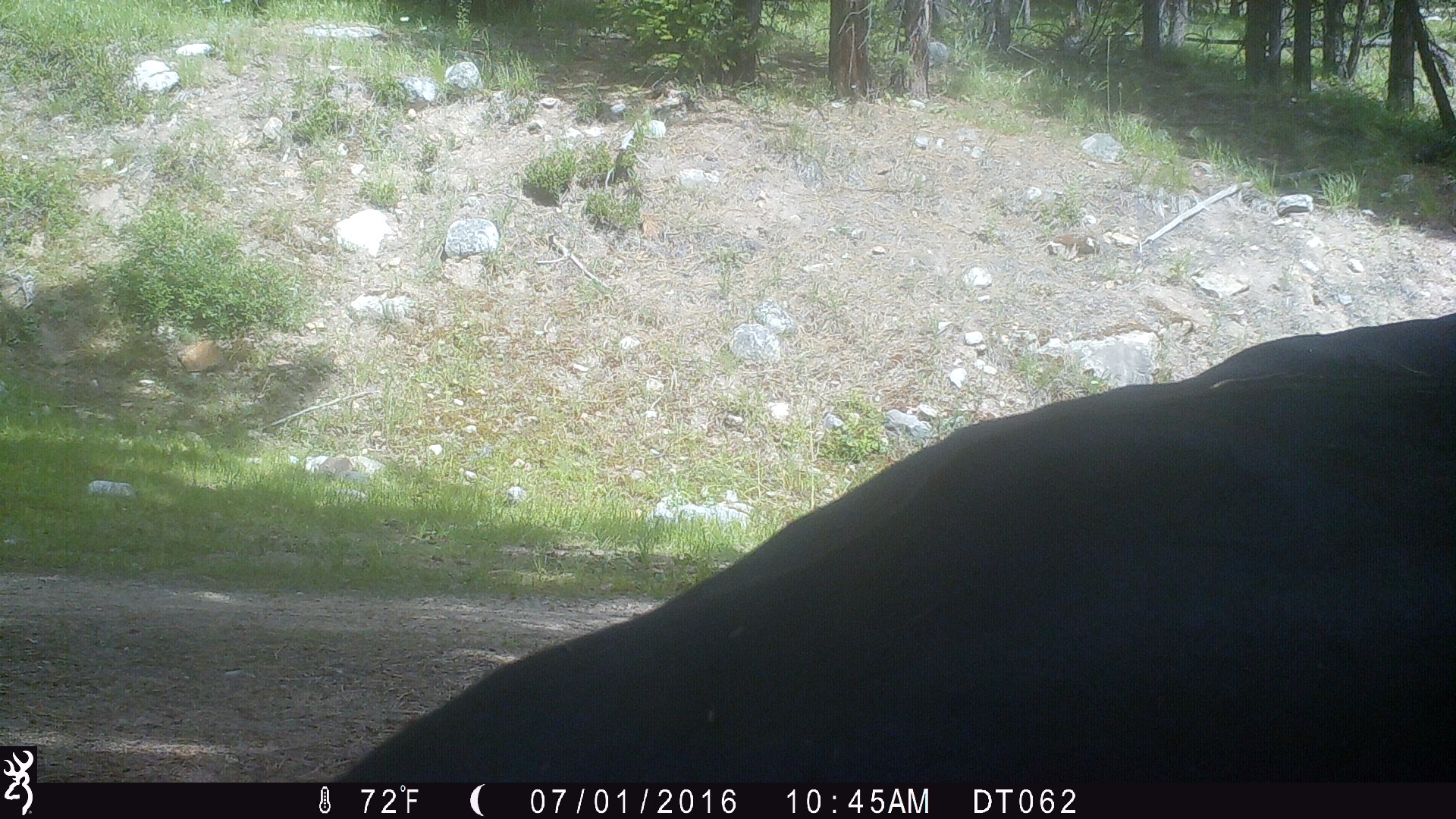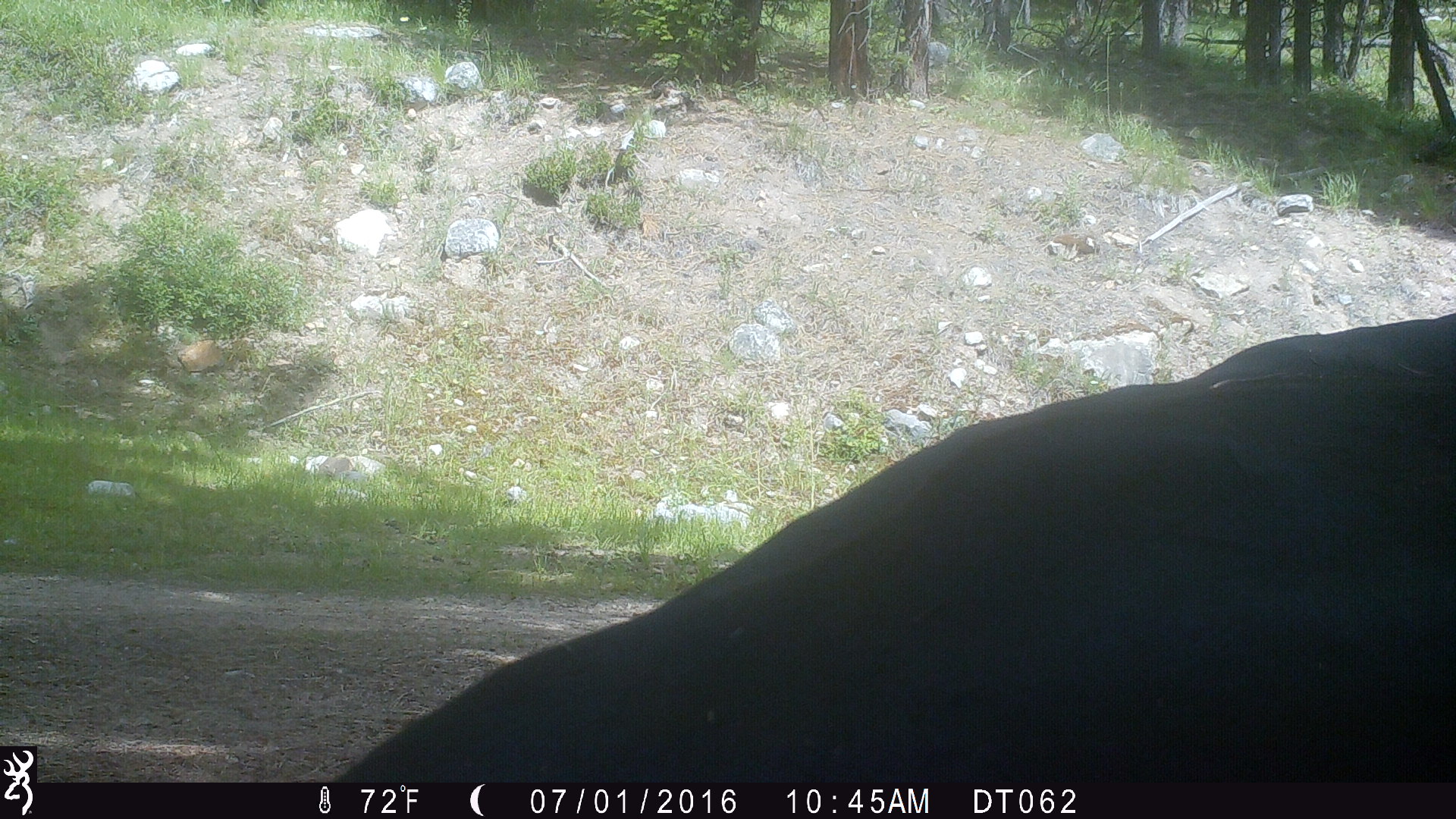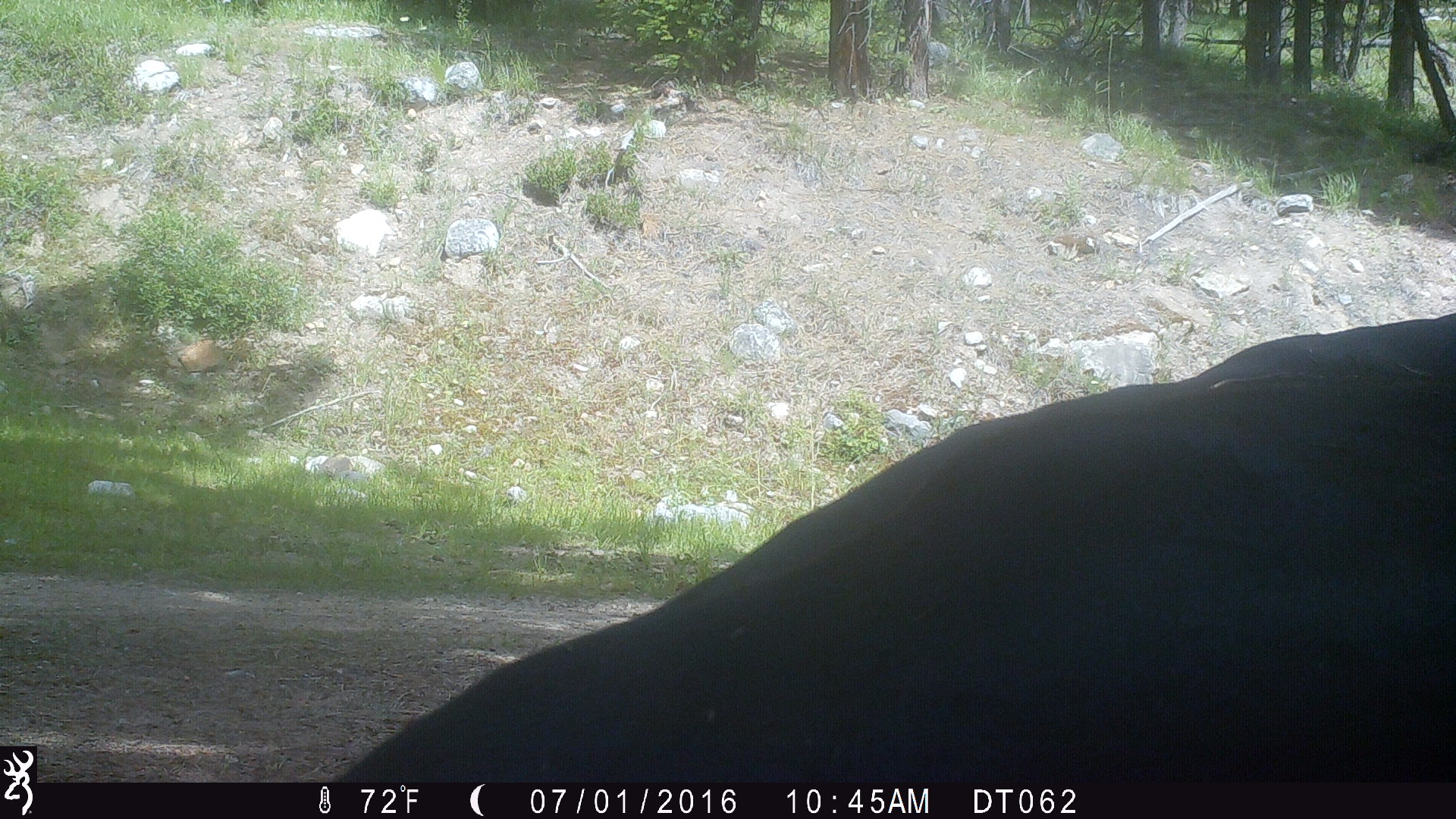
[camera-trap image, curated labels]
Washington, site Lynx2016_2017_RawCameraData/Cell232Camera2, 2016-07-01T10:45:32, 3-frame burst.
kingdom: Animalia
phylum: Chordata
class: Mammalia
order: Artiodactyla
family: Bovidae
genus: Bos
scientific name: Bos taurus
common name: domestic cattle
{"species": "domestic cattle (Bos taurus)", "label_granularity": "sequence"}